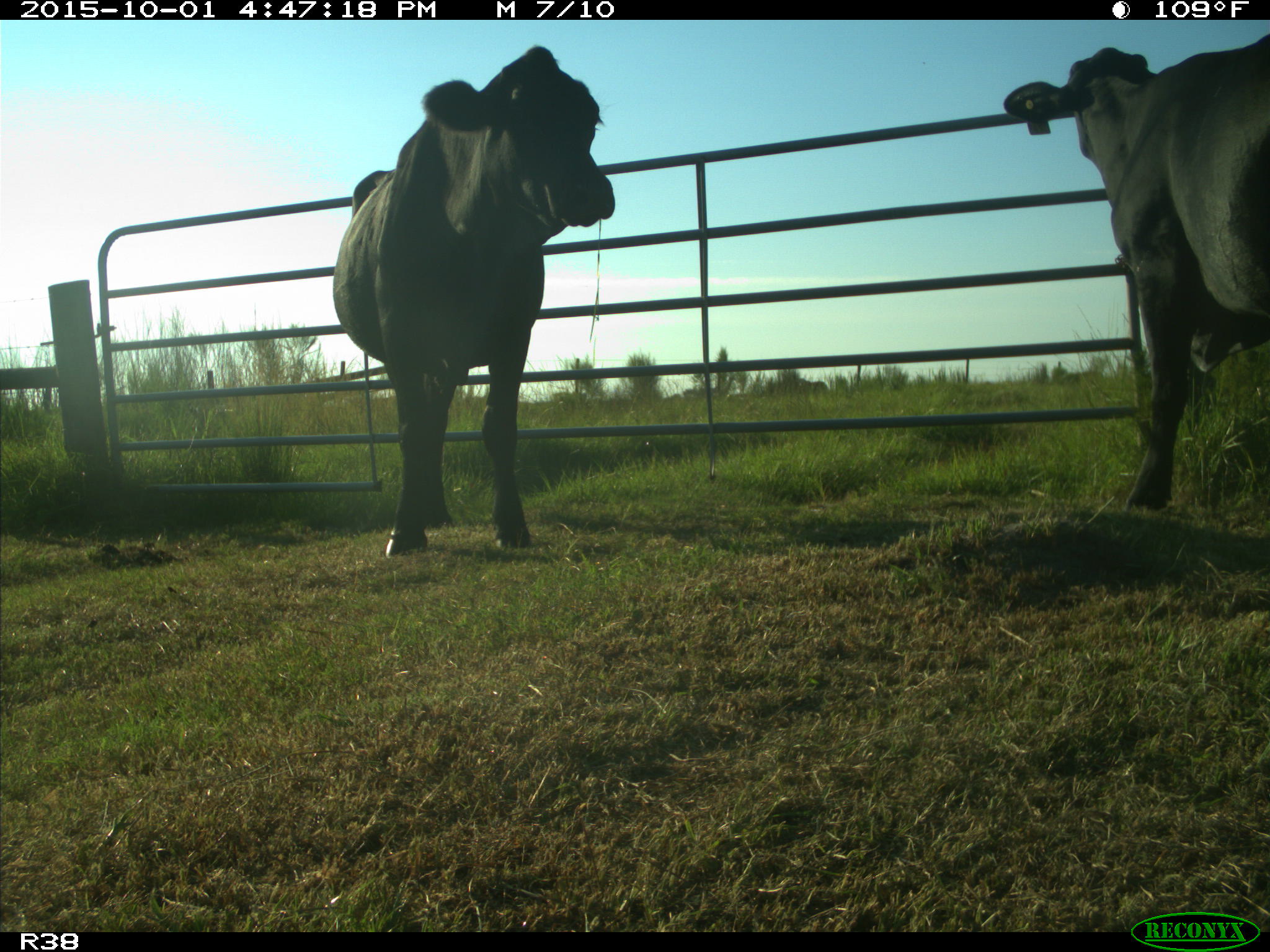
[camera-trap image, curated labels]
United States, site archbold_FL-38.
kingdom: Animalia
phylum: Chordata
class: Mammalia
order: Artiodactyla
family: Bovidae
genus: Bos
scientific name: Bos taurus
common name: domestic cow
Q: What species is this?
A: Bos taurus (domestic cow).